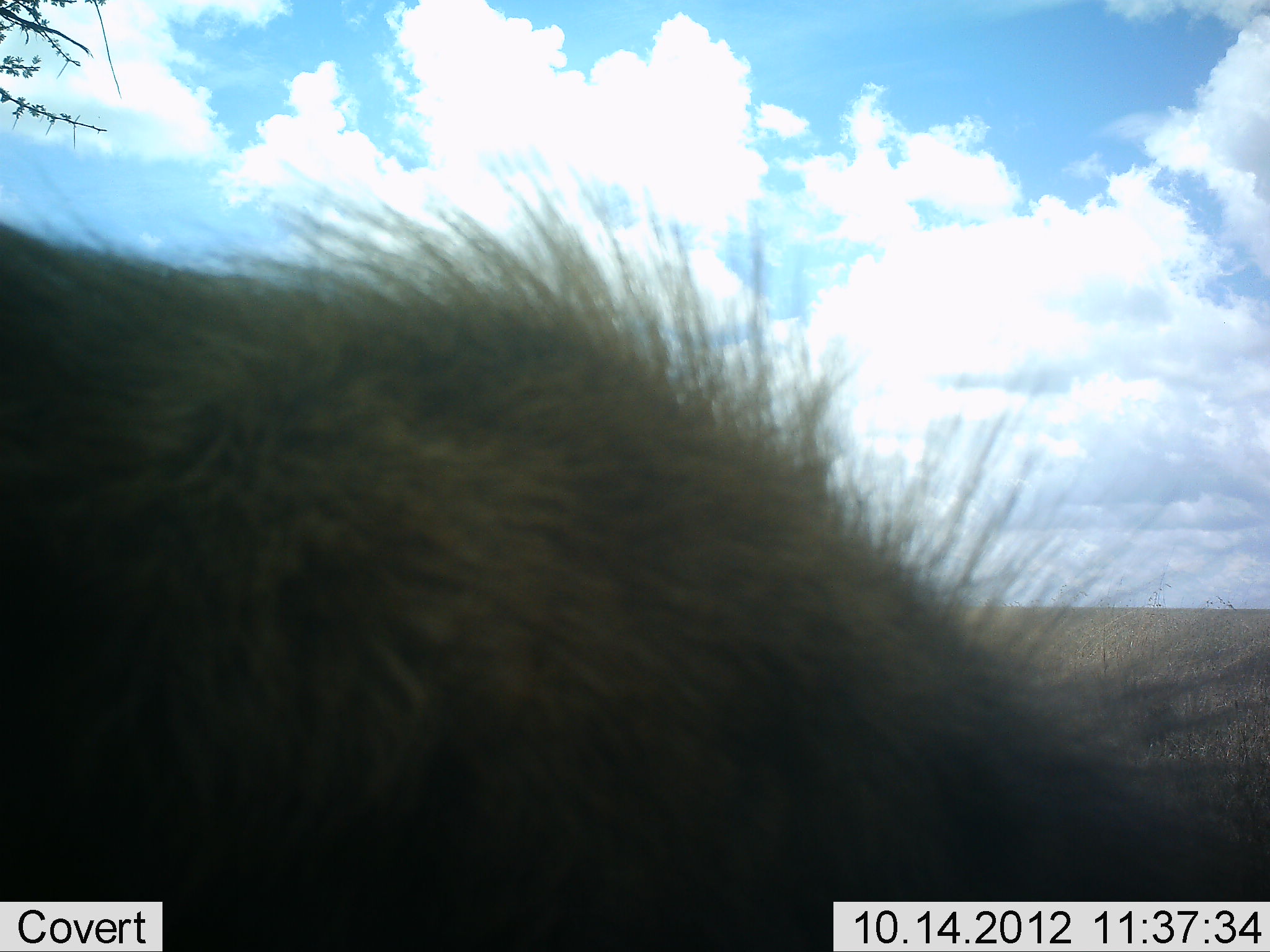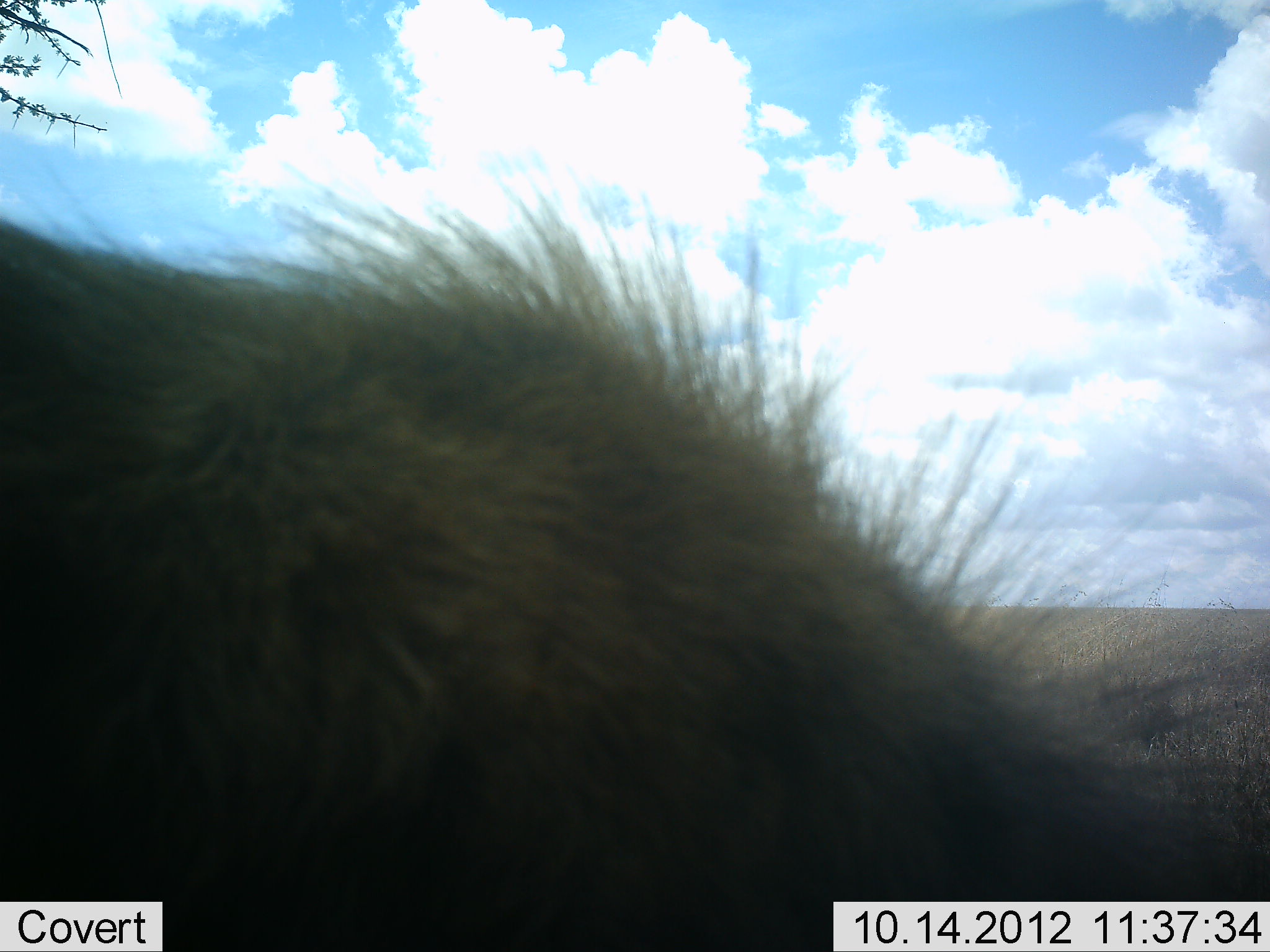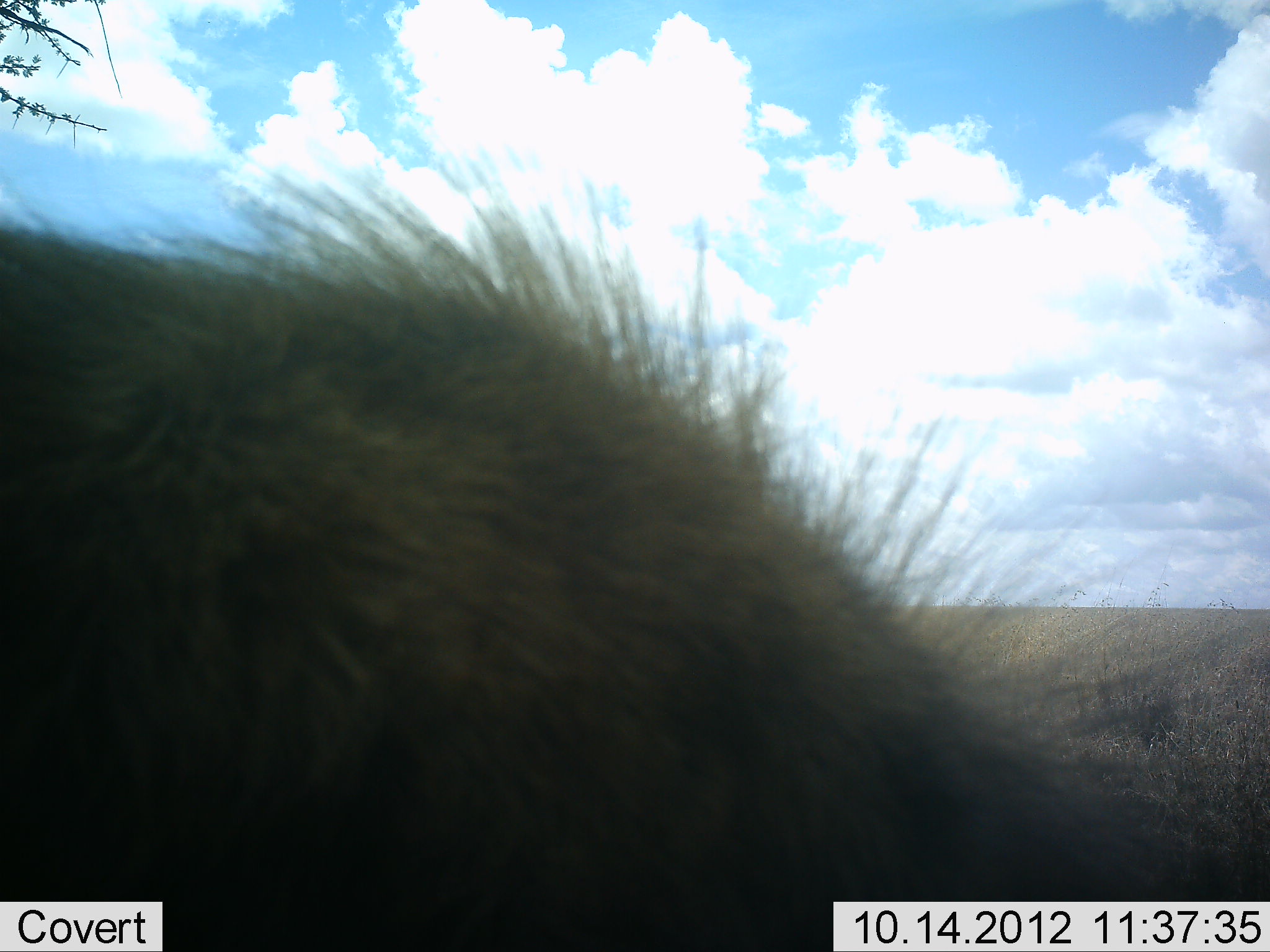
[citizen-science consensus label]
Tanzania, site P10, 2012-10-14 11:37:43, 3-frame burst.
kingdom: Animalia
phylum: Chordata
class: Mammalia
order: Artiodactyla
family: Suidae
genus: Phacochoerus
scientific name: Phacochoerus africanus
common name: warthog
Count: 1.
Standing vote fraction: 75%.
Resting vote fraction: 0%.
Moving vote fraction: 0%.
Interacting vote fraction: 0%.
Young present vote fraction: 0%.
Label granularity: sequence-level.